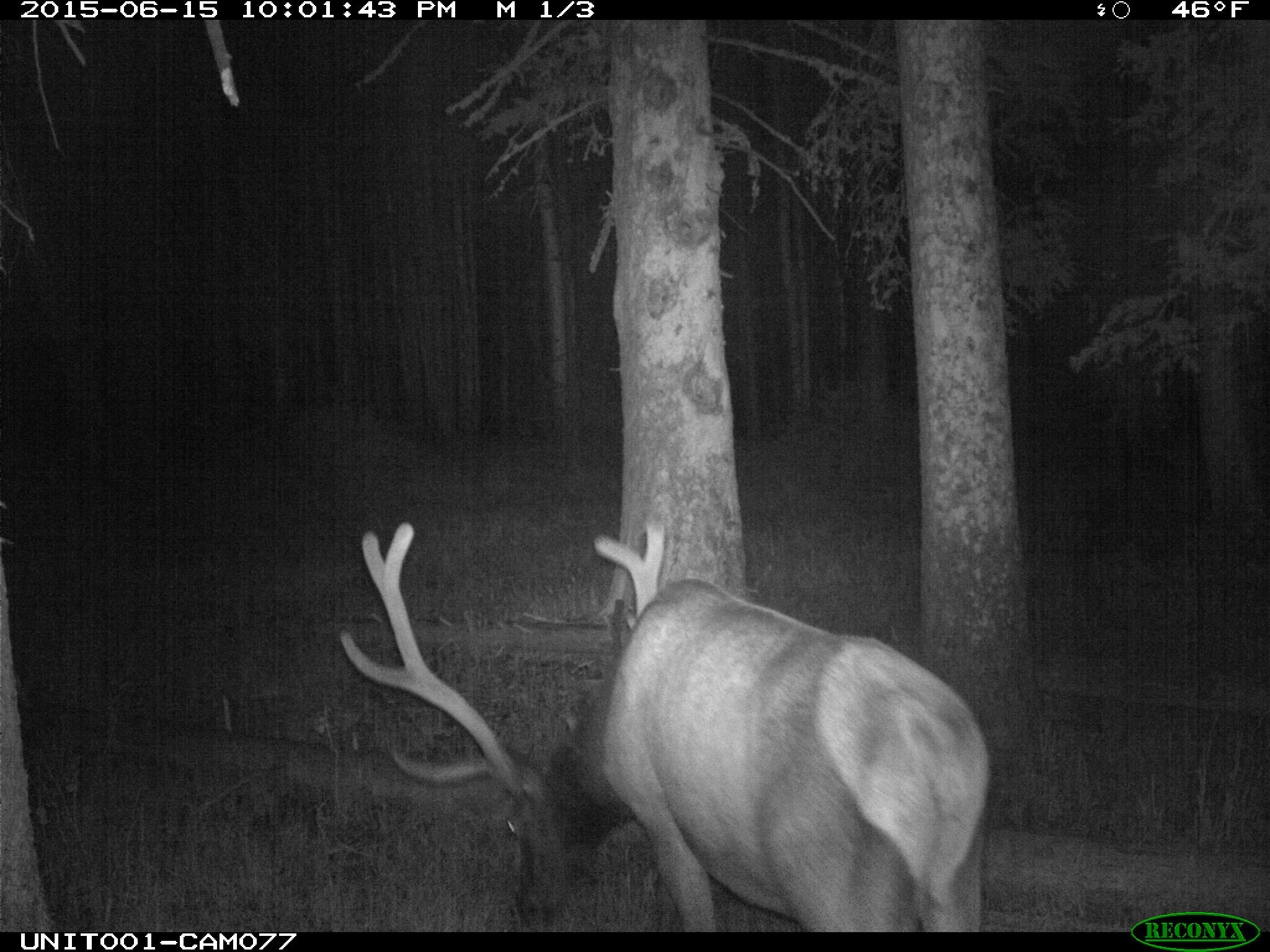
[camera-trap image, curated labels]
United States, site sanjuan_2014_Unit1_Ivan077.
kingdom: Animalia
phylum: Chordata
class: Mammalia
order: Artiodactyla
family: Cervidae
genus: Cervus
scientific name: Cervus elaphus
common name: red deer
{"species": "Cervus elaphus (red deer)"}